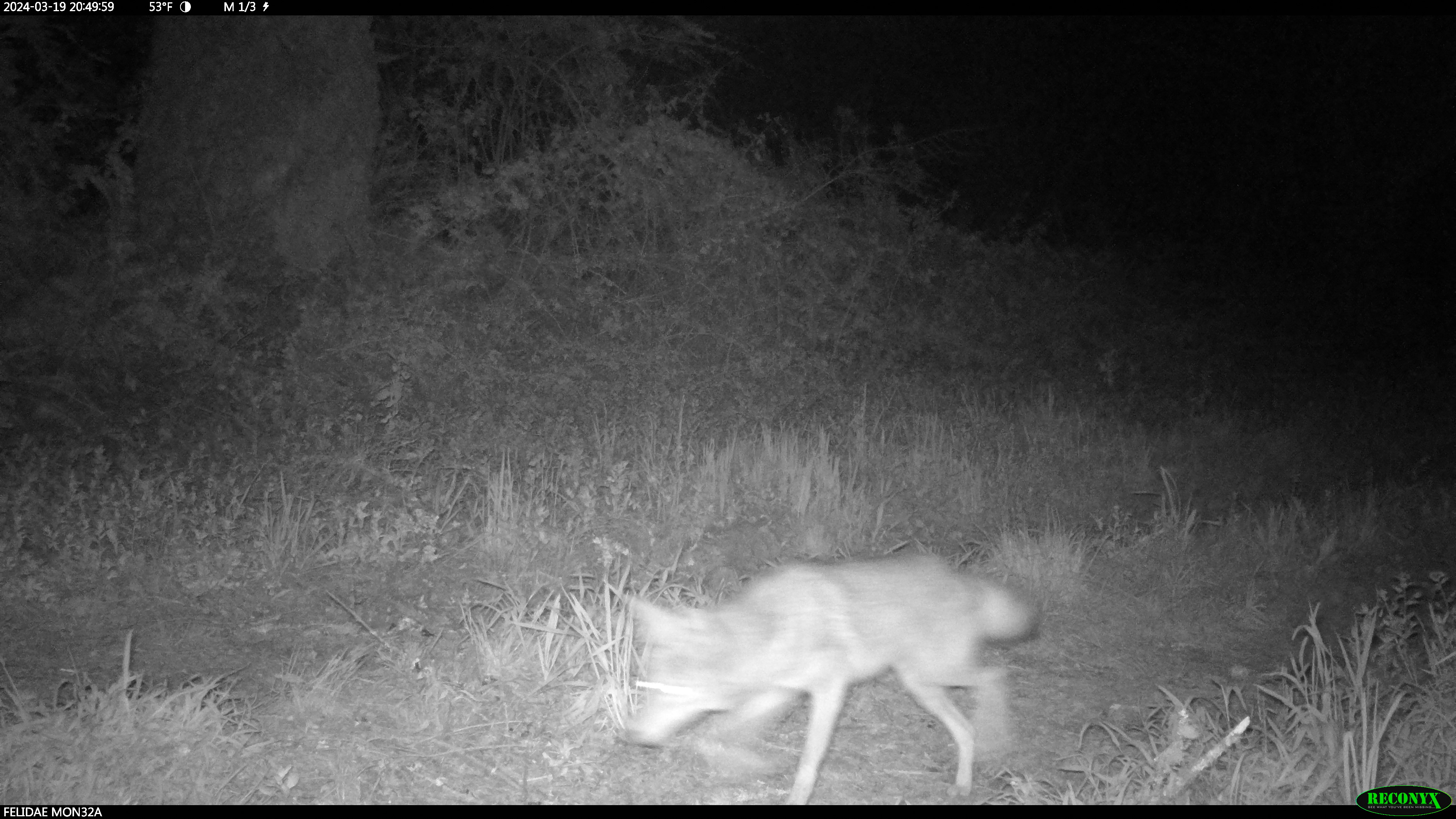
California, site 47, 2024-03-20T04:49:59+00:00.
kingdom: Animalia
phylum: Chordata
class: Mammalia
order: Carnivora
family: Canidae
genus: Canis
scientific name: Canis latrans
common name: coyote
Coyote (Canis latrans).